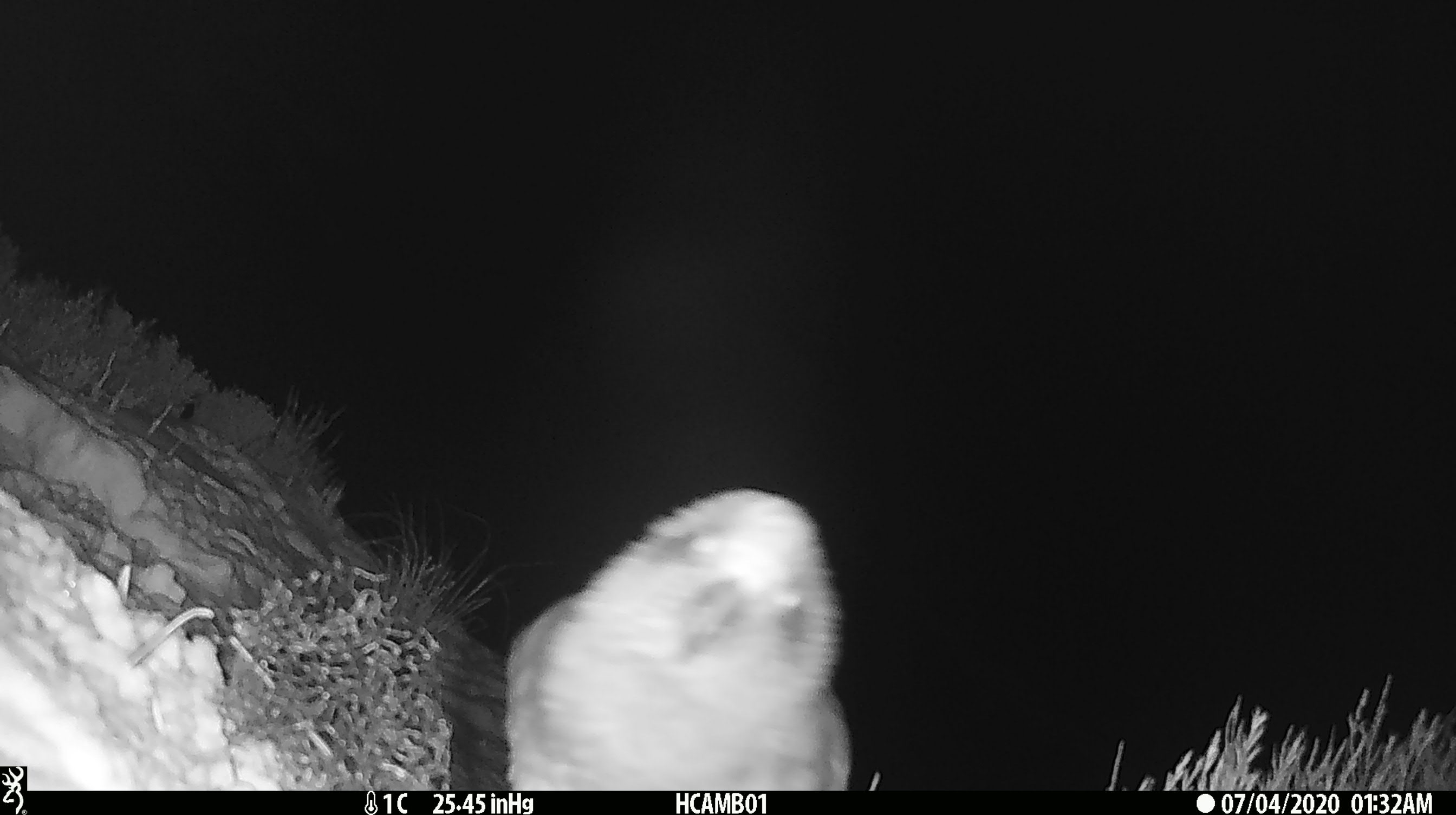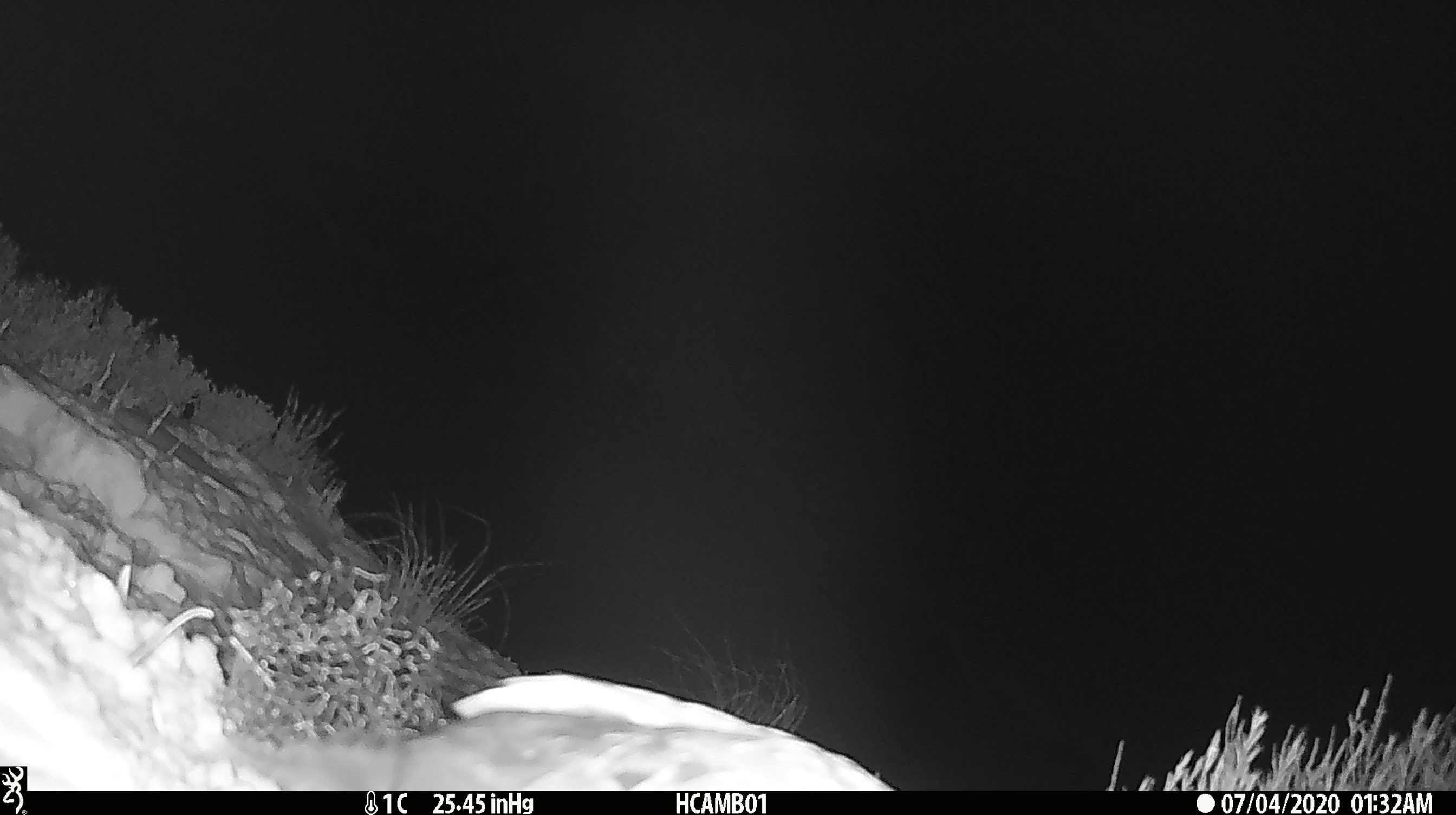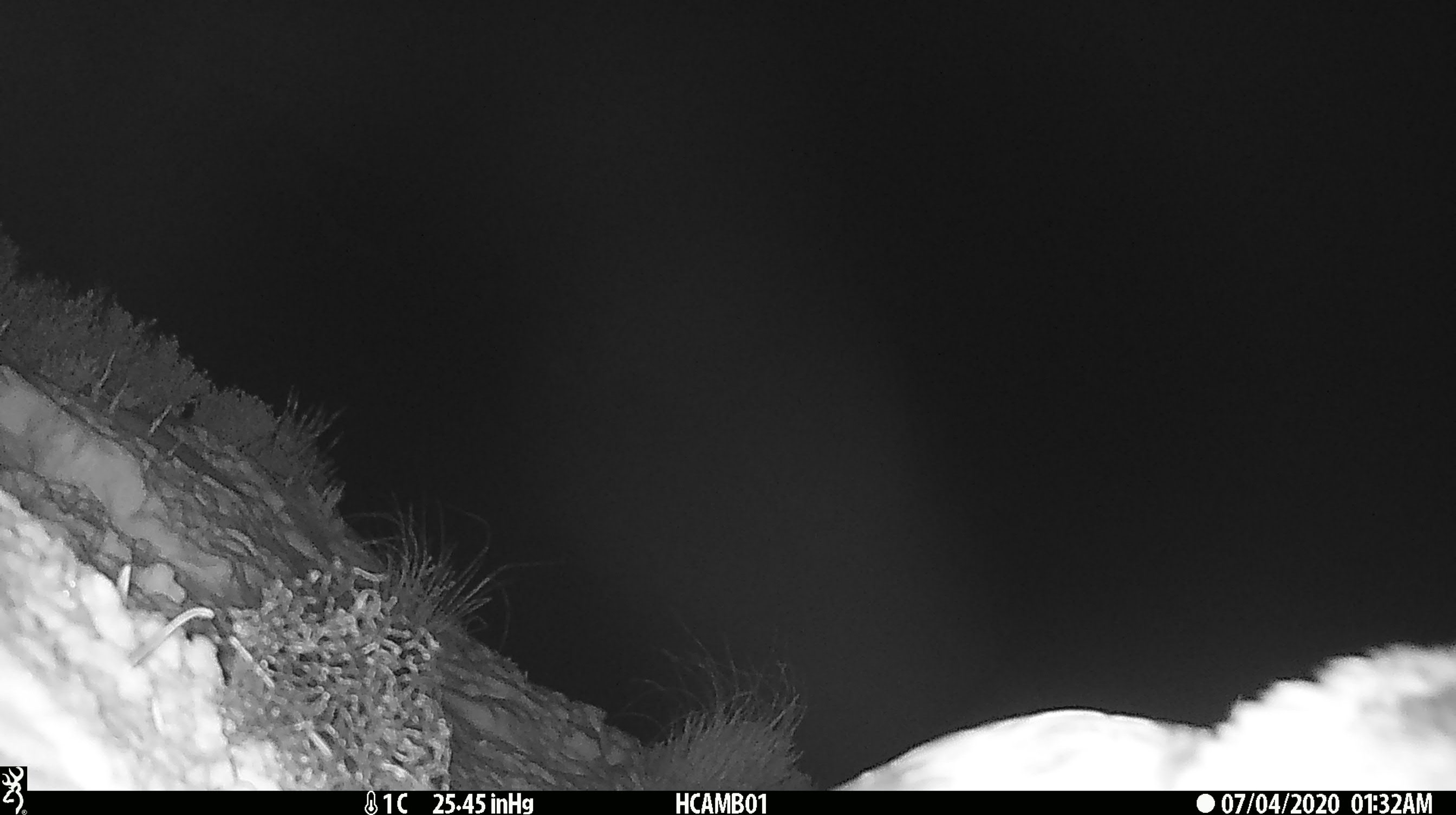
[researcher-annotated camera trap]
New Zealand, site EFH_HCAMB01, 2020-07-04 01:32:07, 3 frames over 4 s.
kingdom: Animalia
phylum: Chordata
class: Aves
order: Psittaciformes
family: Strigopidae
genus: Nestor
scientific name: Nestor notabilis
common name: kea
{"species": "kea (Nestor notabilis)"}